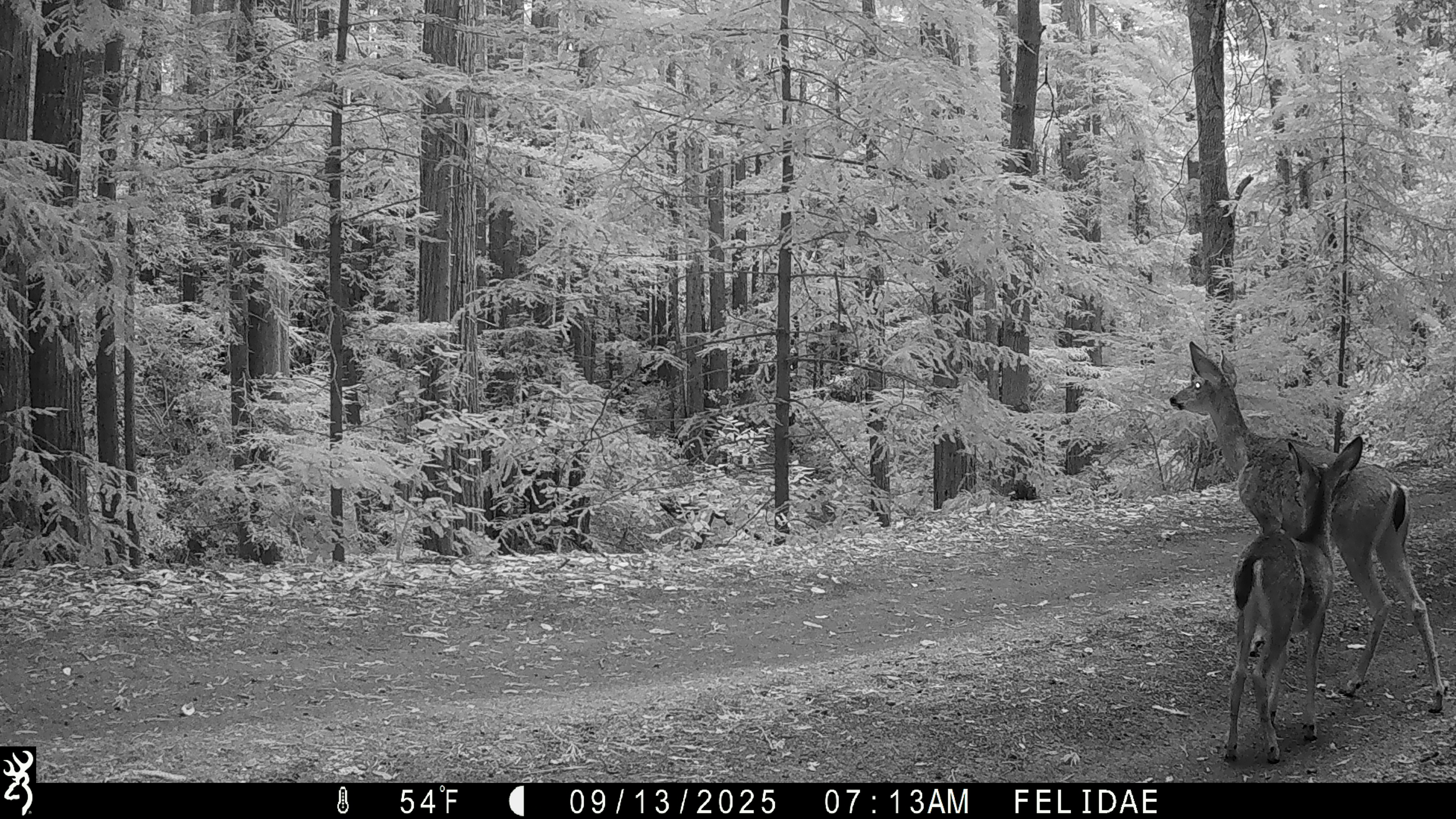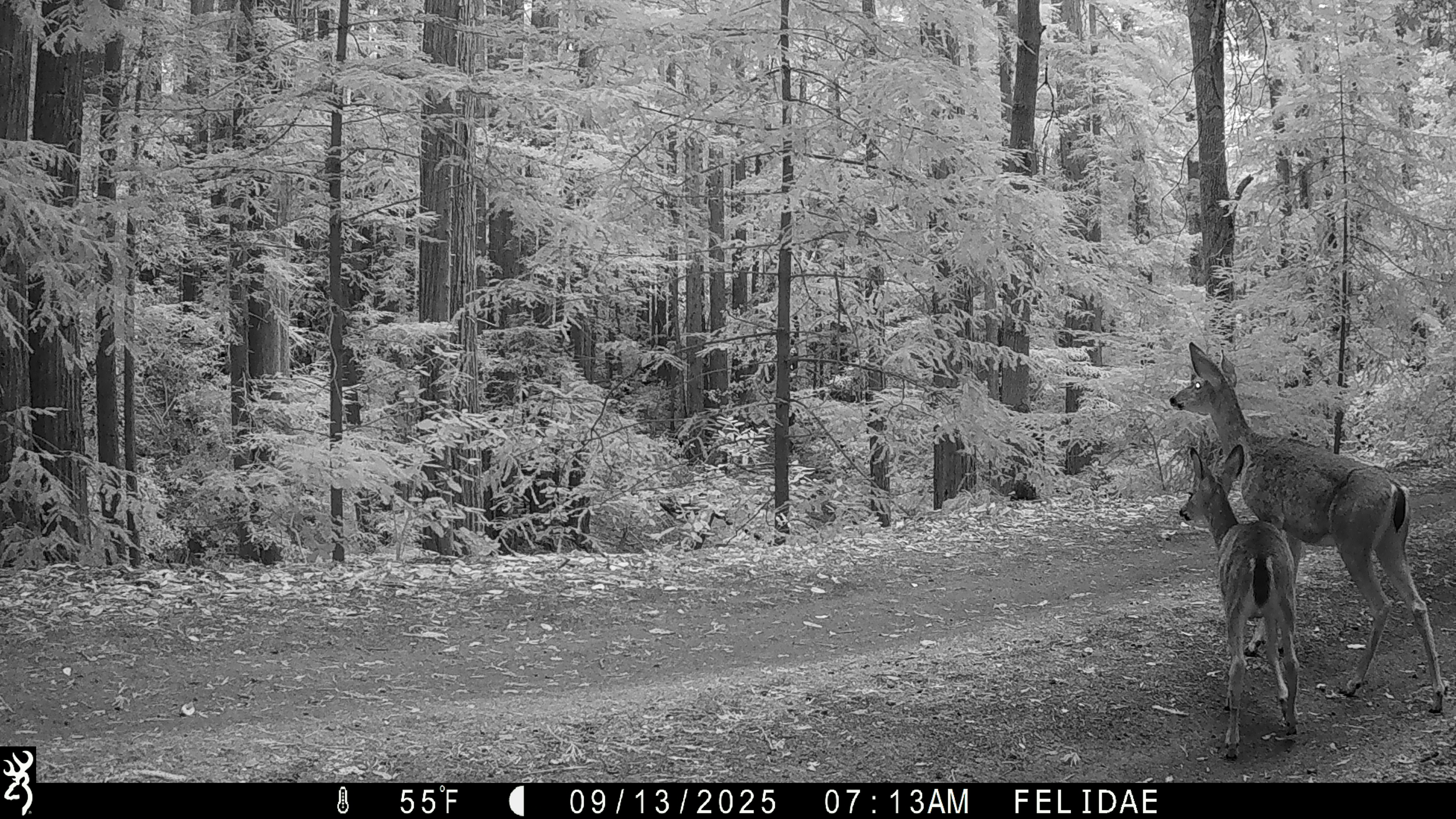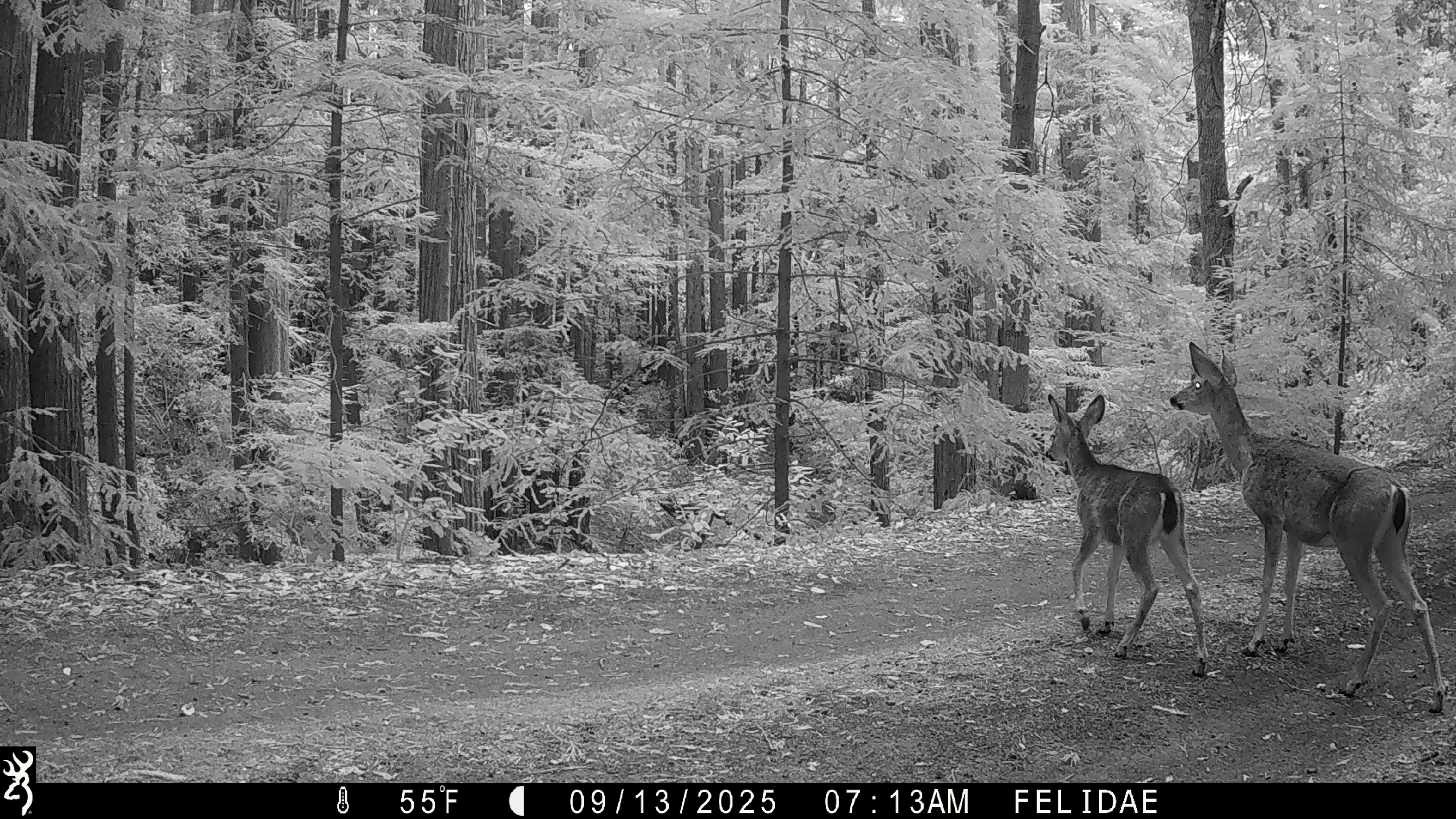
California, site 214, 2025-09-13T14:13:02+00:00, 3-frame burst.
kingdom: Animalia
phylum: Chordata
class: Mammalia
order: Artiodactyla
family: Cervidae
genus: Odocoileus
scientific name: Odocoileus hemionus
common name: mule deer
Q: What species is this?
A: Mule deer (Odocoileus hemionus).